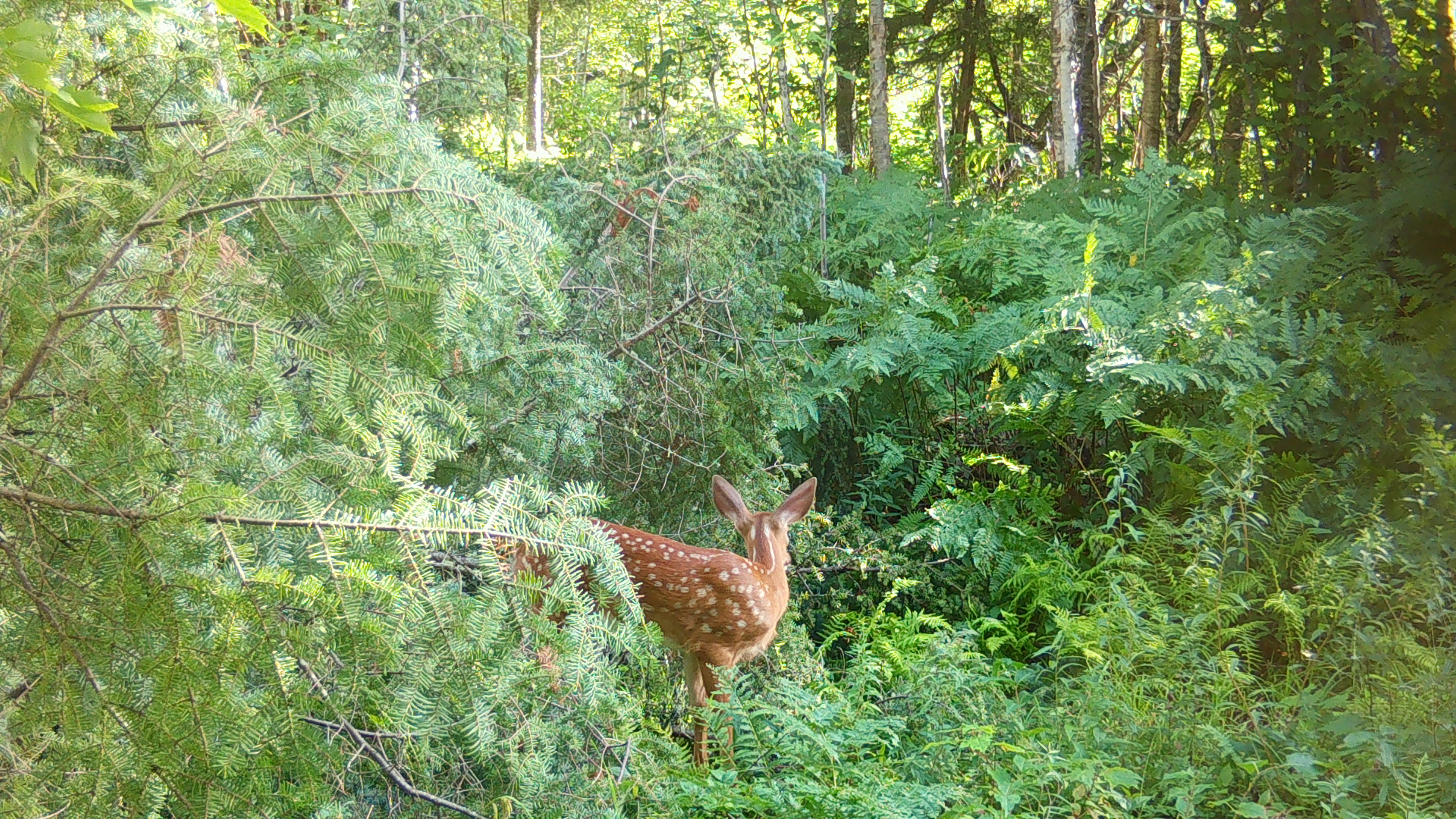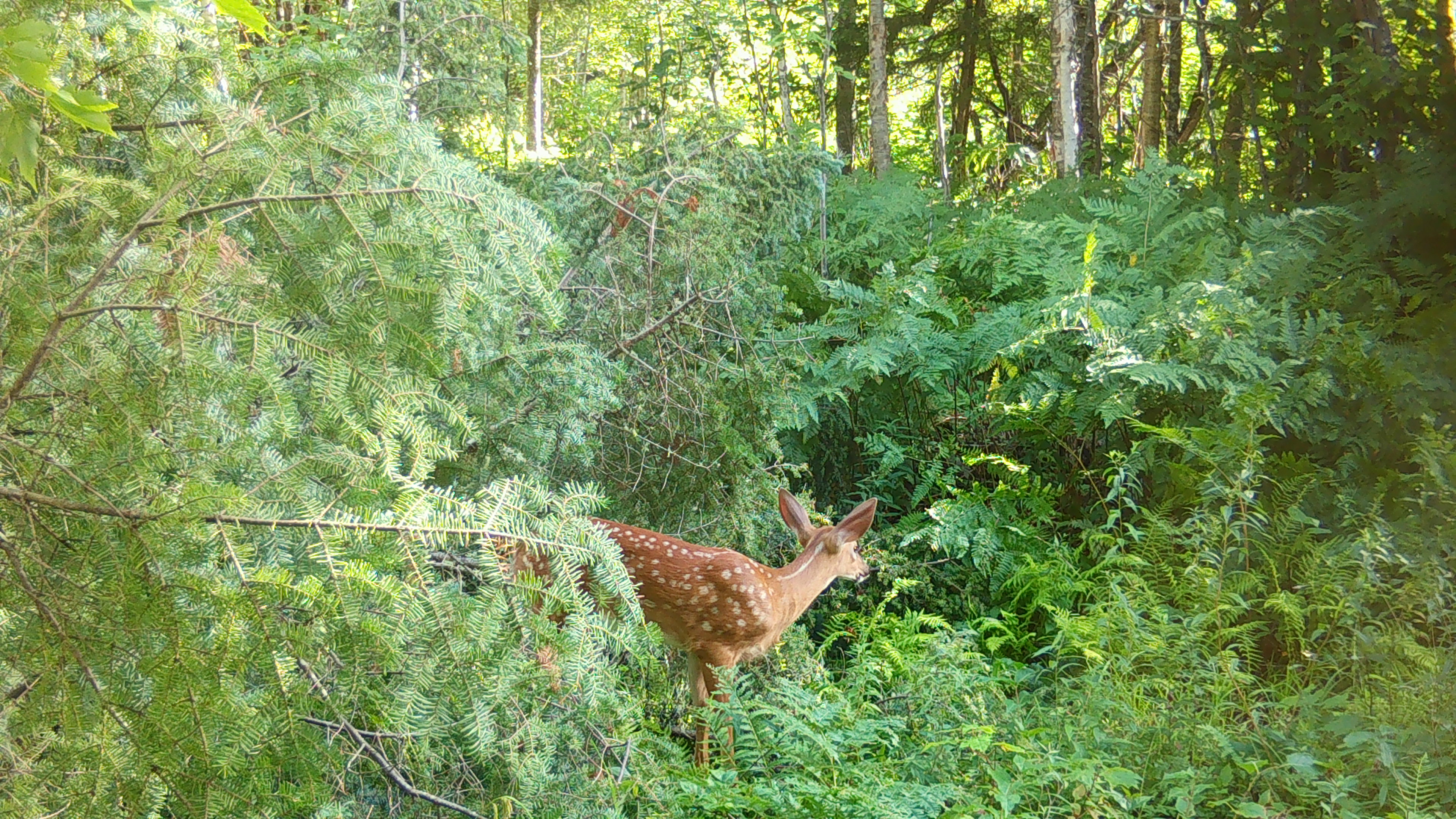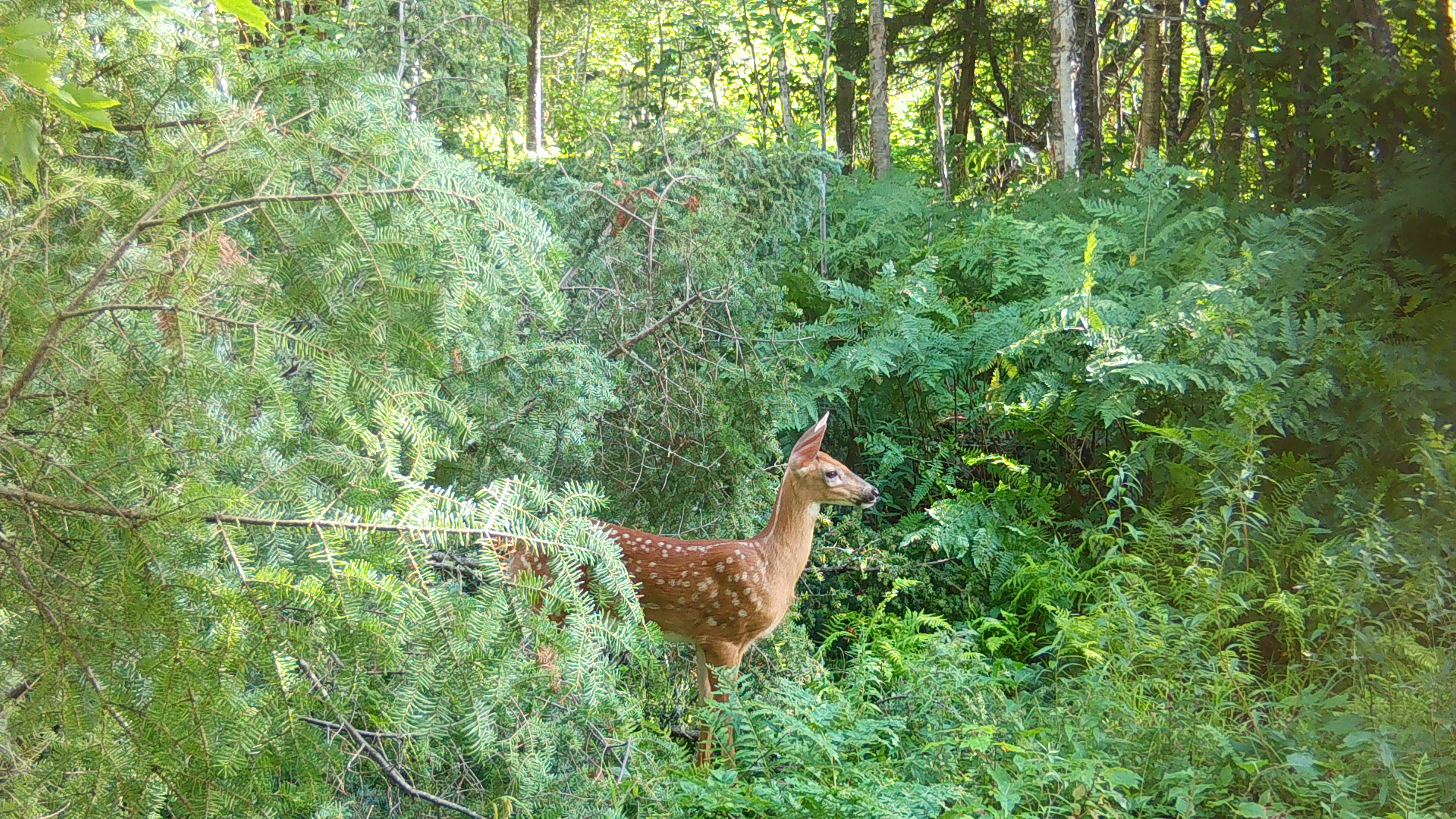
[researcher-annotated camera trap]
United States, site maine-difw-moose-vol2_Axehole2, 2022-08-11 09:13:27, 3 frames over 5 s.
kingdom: Animalia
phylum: Chordata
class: Mammalia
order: Artiodactyla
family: Cervidae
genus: Odocoileus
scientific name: Odocoileus virginianus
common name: white-tailed deer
White-tailed deer (Odocoileus virginianus).